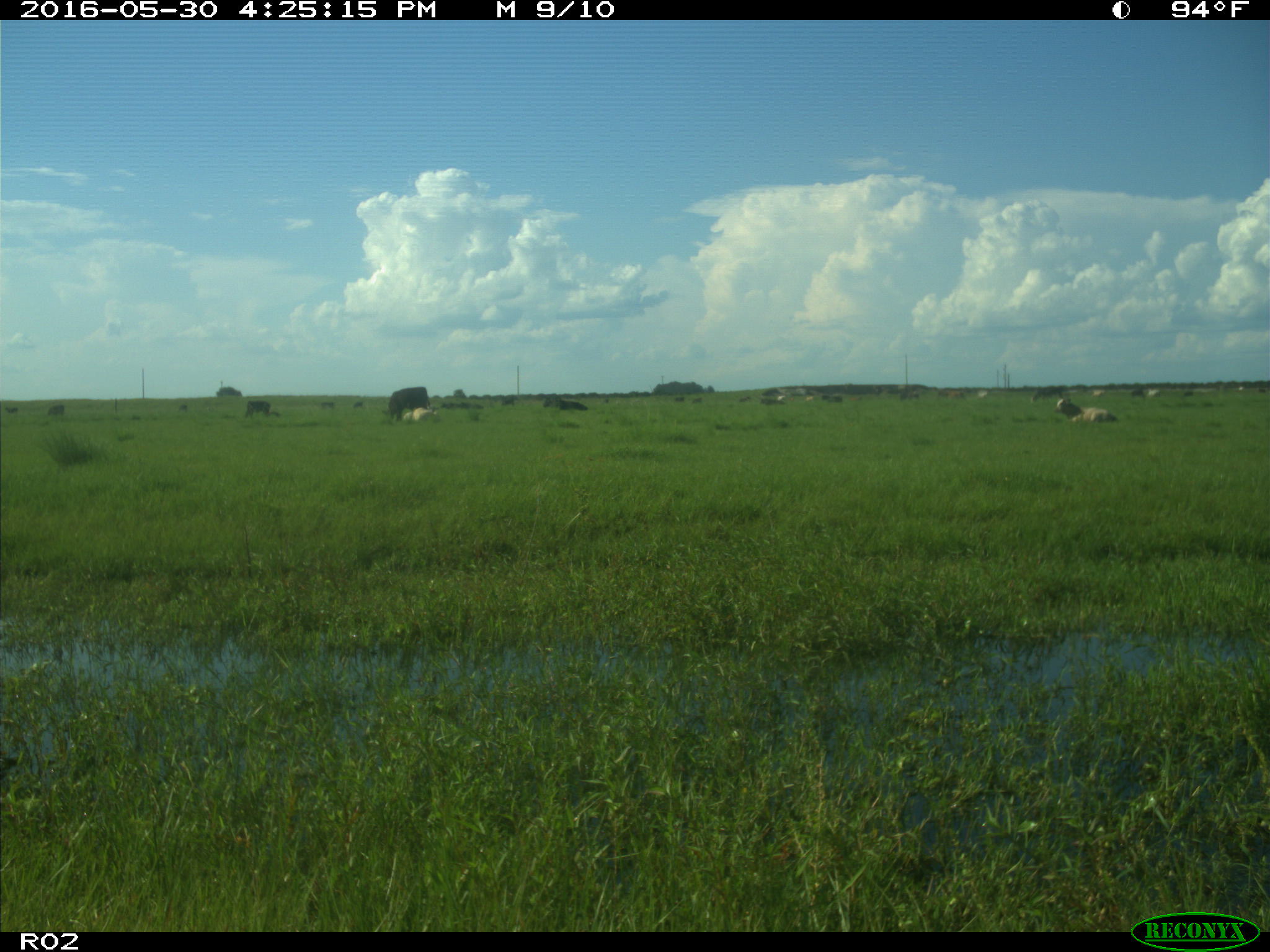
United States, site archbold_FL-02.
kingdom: Animalia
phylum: Chordata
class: Mammalia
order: Artiodactyla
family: Bovidae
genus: Bos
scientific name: Bos taurus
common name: domestic cow